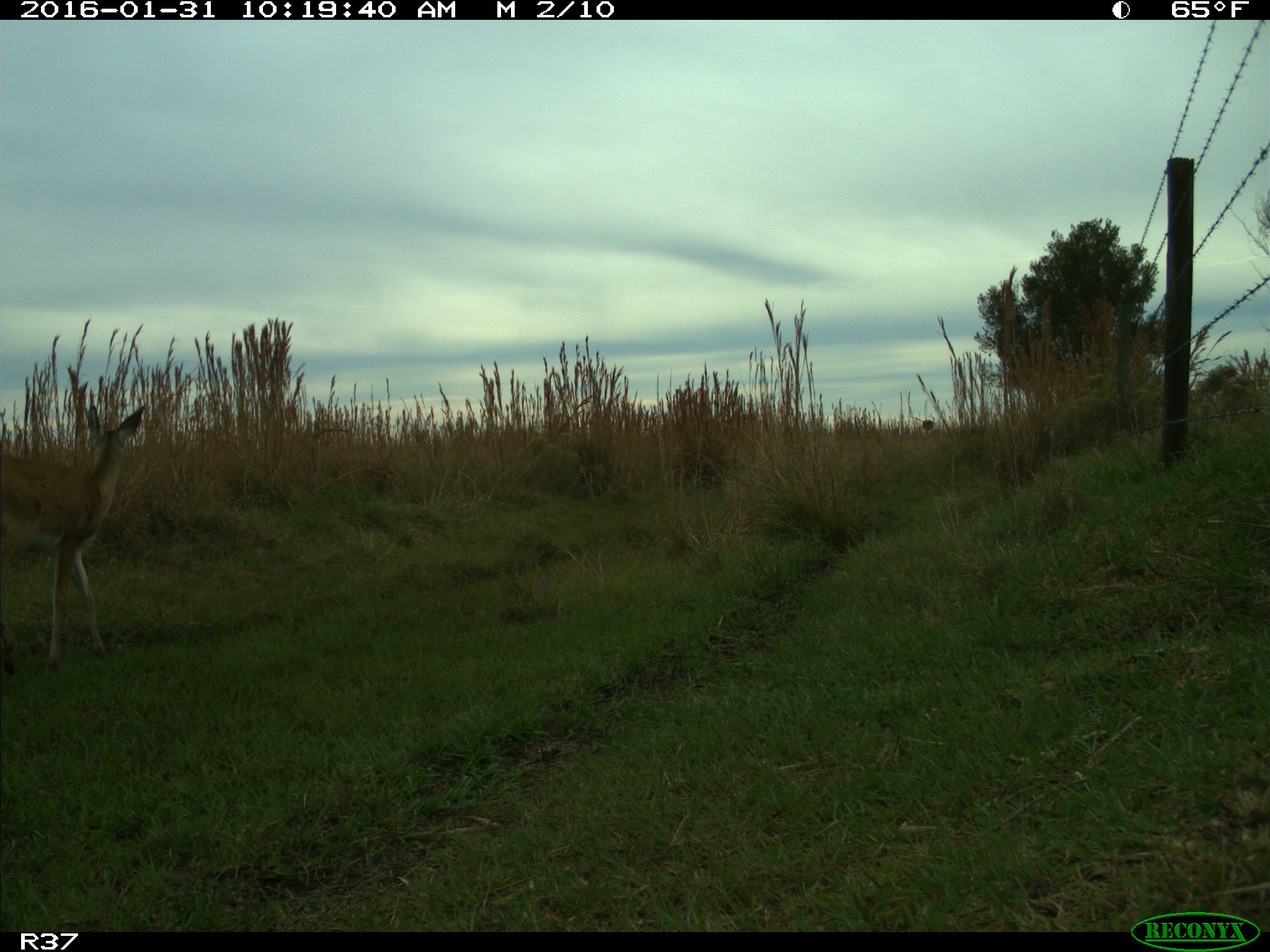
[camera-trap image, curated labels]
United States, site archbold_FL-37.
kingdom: Animalia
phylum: Chordata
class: Mammalia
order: Artiodactyla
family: Cervidae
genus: Odocoileus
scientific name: Odocoileus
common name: deer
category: unidentified deer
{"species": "unidentified deer (deer) (Odocoileus)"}